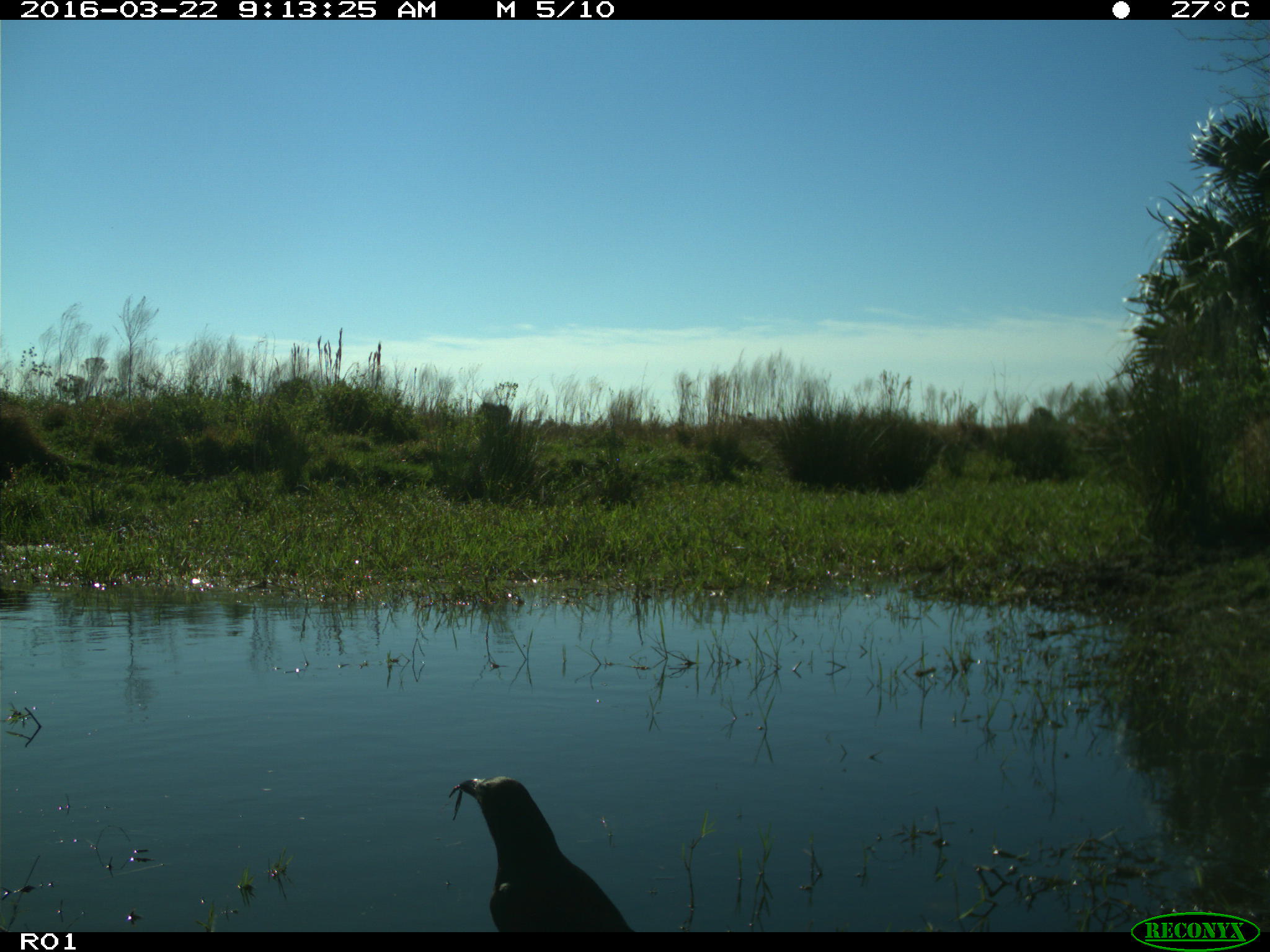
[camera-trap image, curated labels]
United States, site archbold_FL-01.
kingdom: Animalia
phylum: Chordata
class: Aves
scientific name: Aves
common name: birds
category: unidentified bird